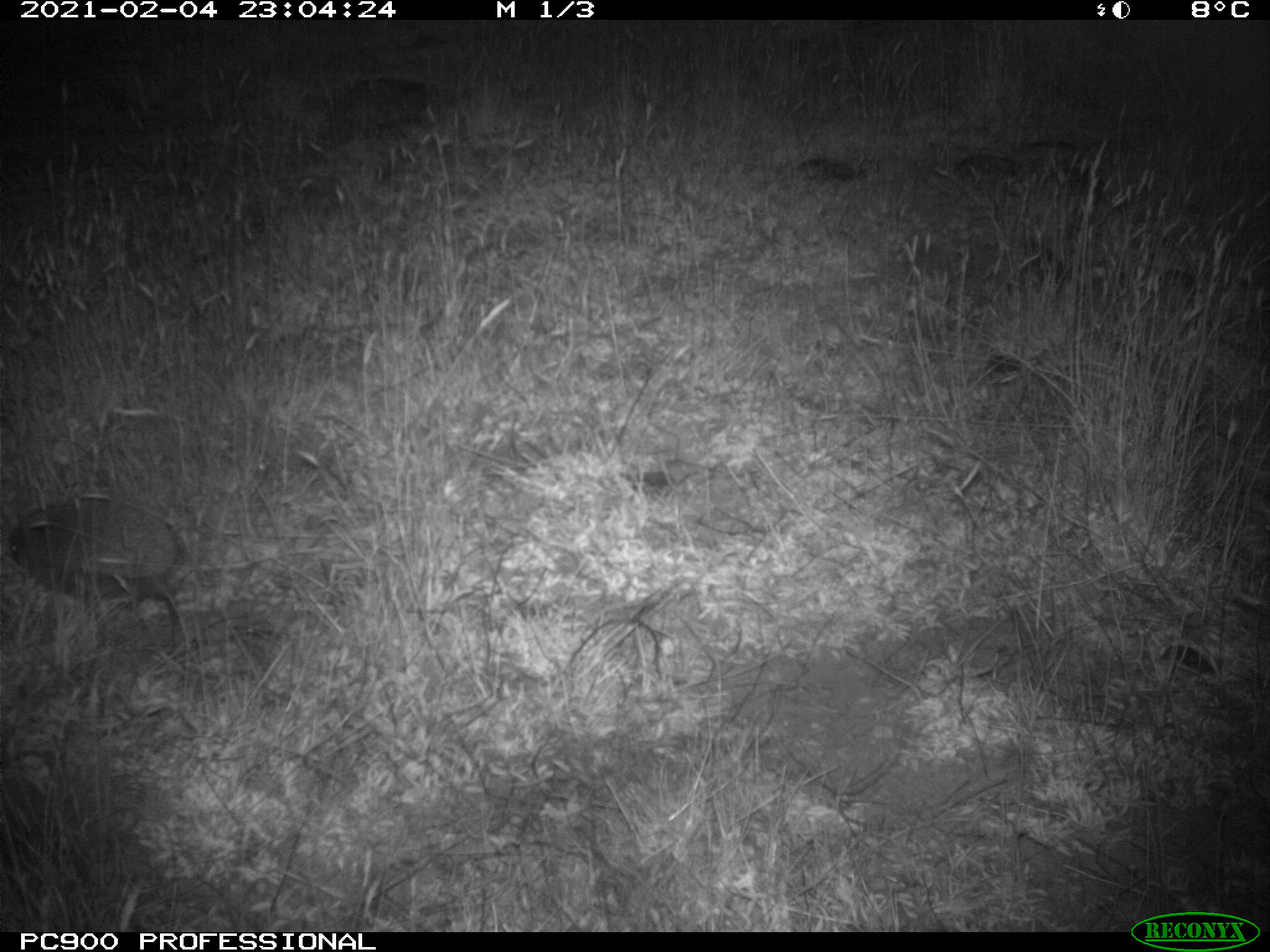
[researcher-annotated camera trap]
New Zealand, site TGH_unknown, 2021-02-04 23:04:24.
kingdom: Animalia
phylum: Chordata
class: Mammalia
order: Eulipotyphla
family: Erinaceidae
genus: Erinaceus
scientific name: Erinaceus europaeus europaeus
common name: european hedgehog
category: hedgehog